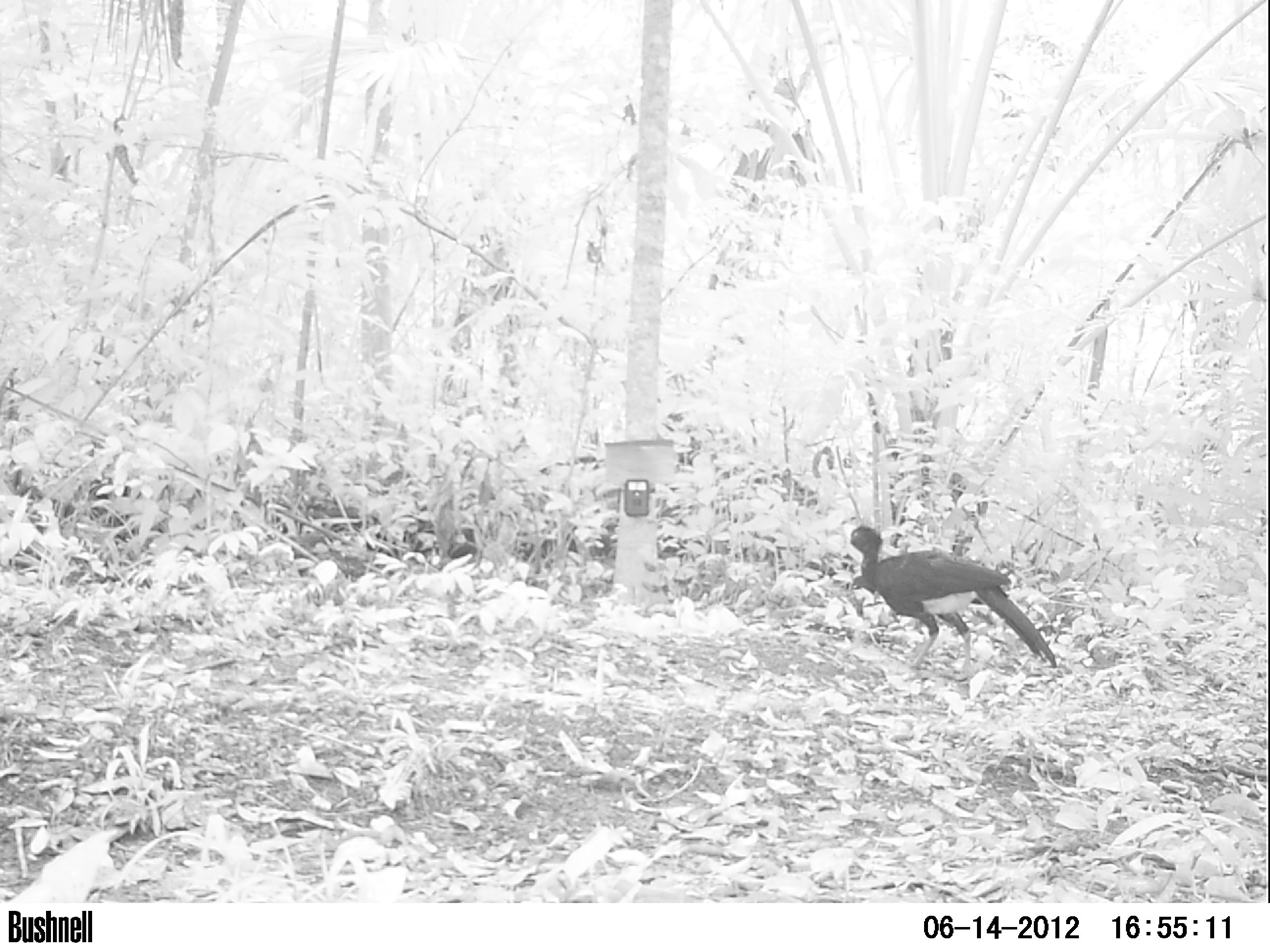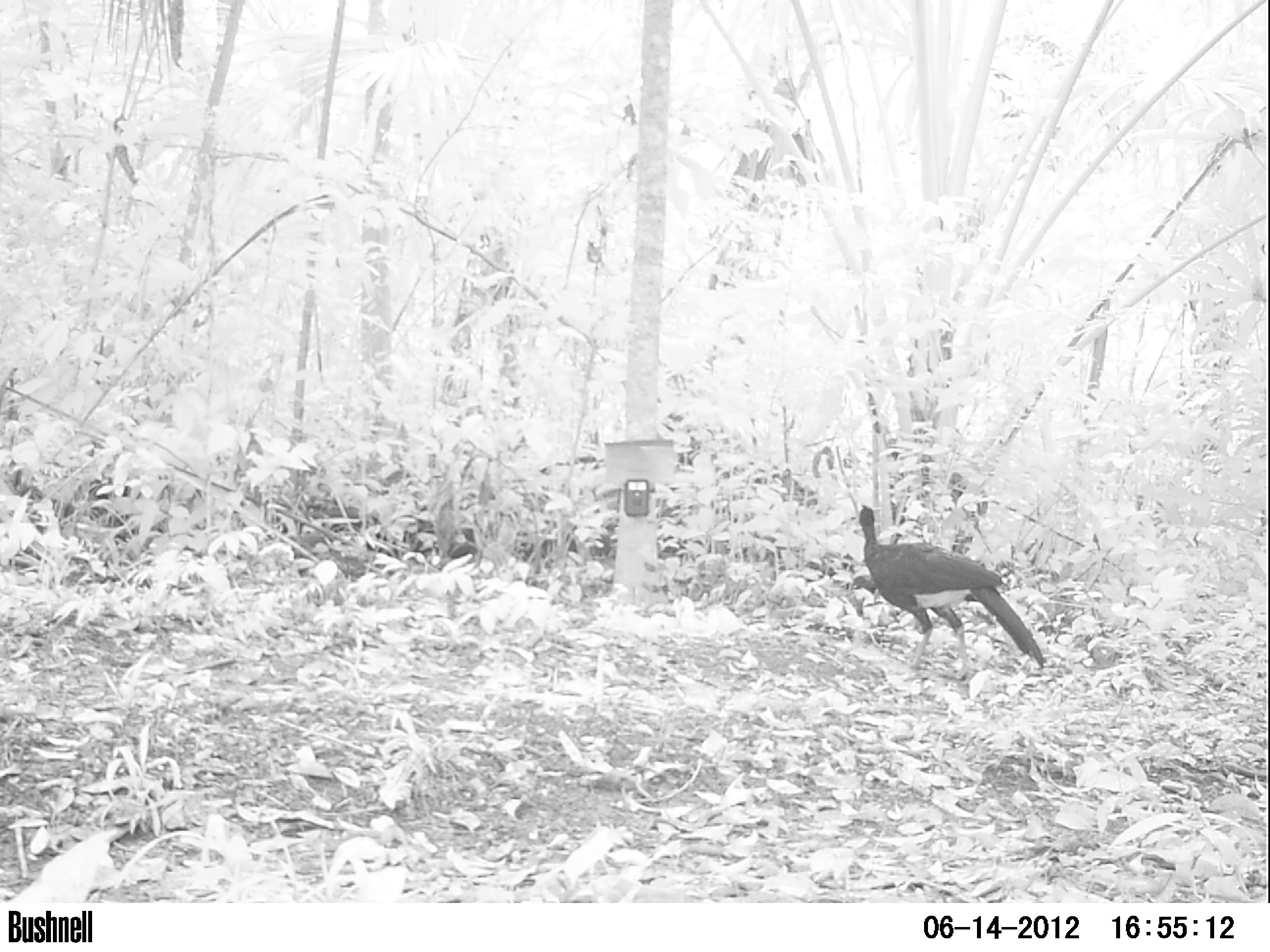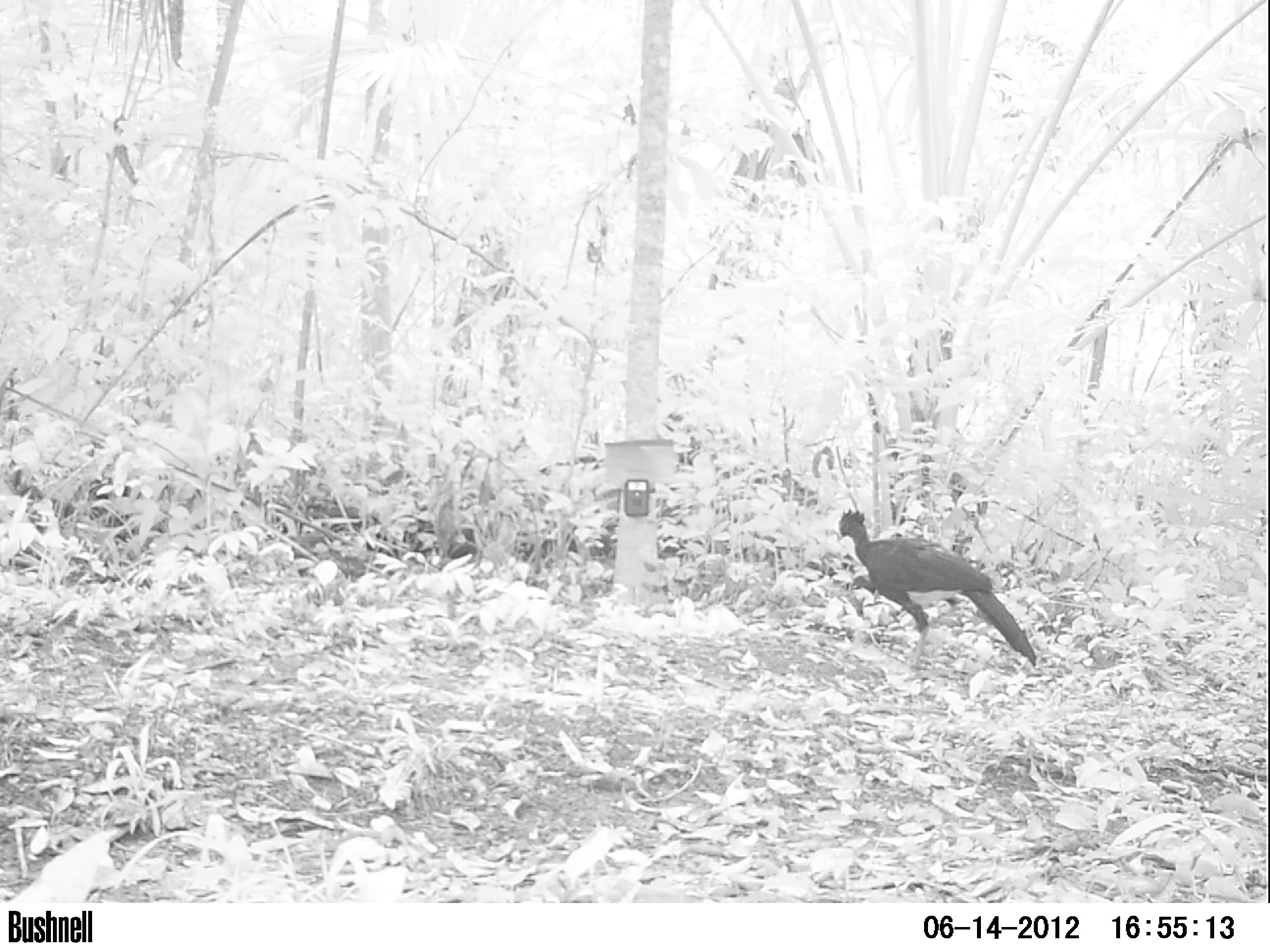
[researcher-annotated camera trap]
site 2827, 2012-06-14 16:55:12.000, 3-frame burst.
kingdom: Animalia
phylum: Chordata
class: Aves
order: Galliformes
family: Cracidae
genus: Crax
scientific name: Crax rubra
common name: great curassow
Crax rubra (great curassow), count 1, age adult, sex male.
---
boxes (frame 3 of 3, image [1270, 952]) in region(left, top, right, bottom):
crax rubra: region(831, 507, 1036, 664)